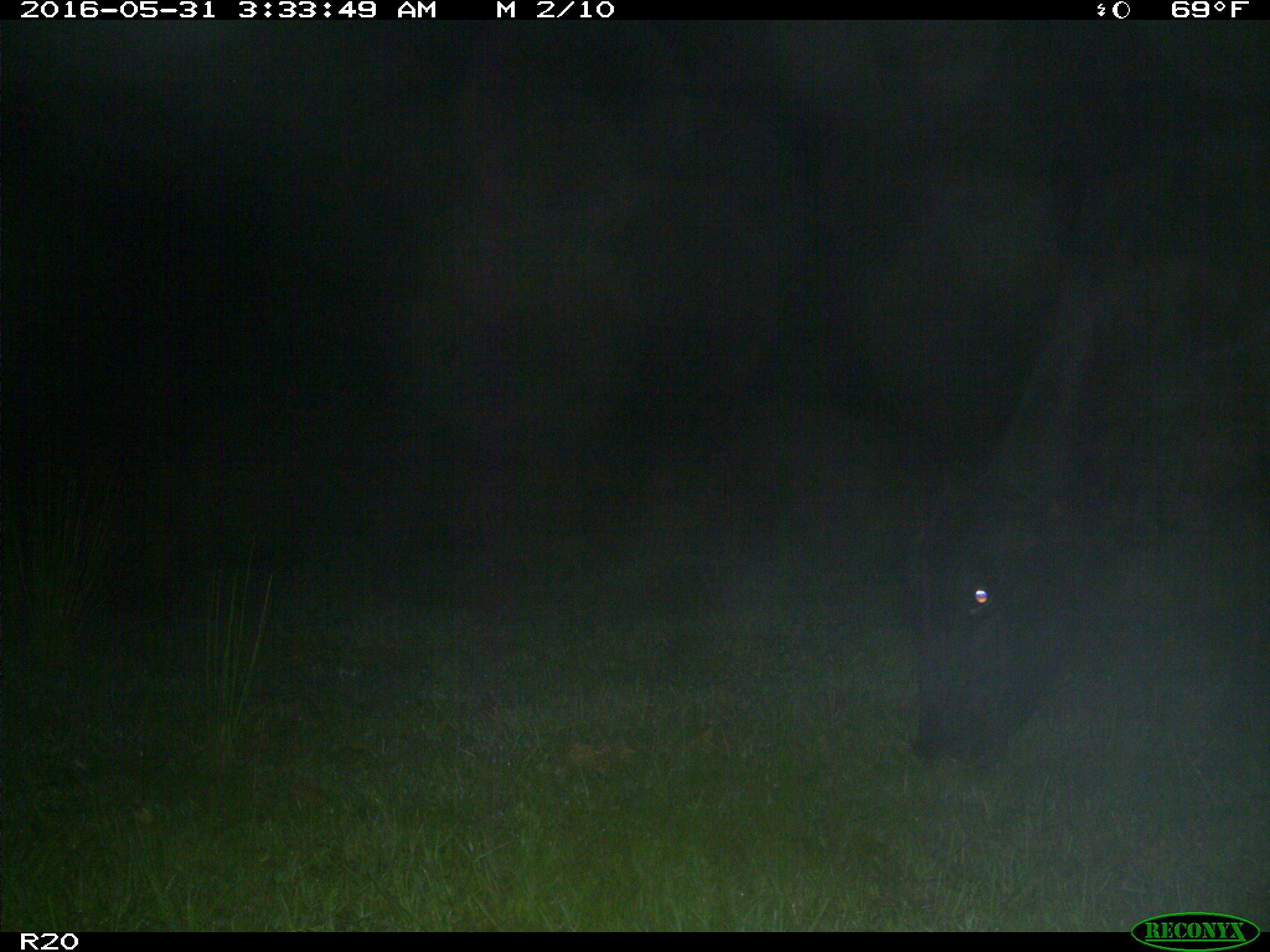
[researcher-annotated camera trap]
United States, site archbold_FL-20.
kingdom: Animalia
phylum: Chordata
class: Mammalia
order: Artiodactyla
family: Bovidae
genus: Bos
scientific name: Bos taurus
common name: domestic cow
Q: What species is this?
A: Bos taurus (domestic cow).